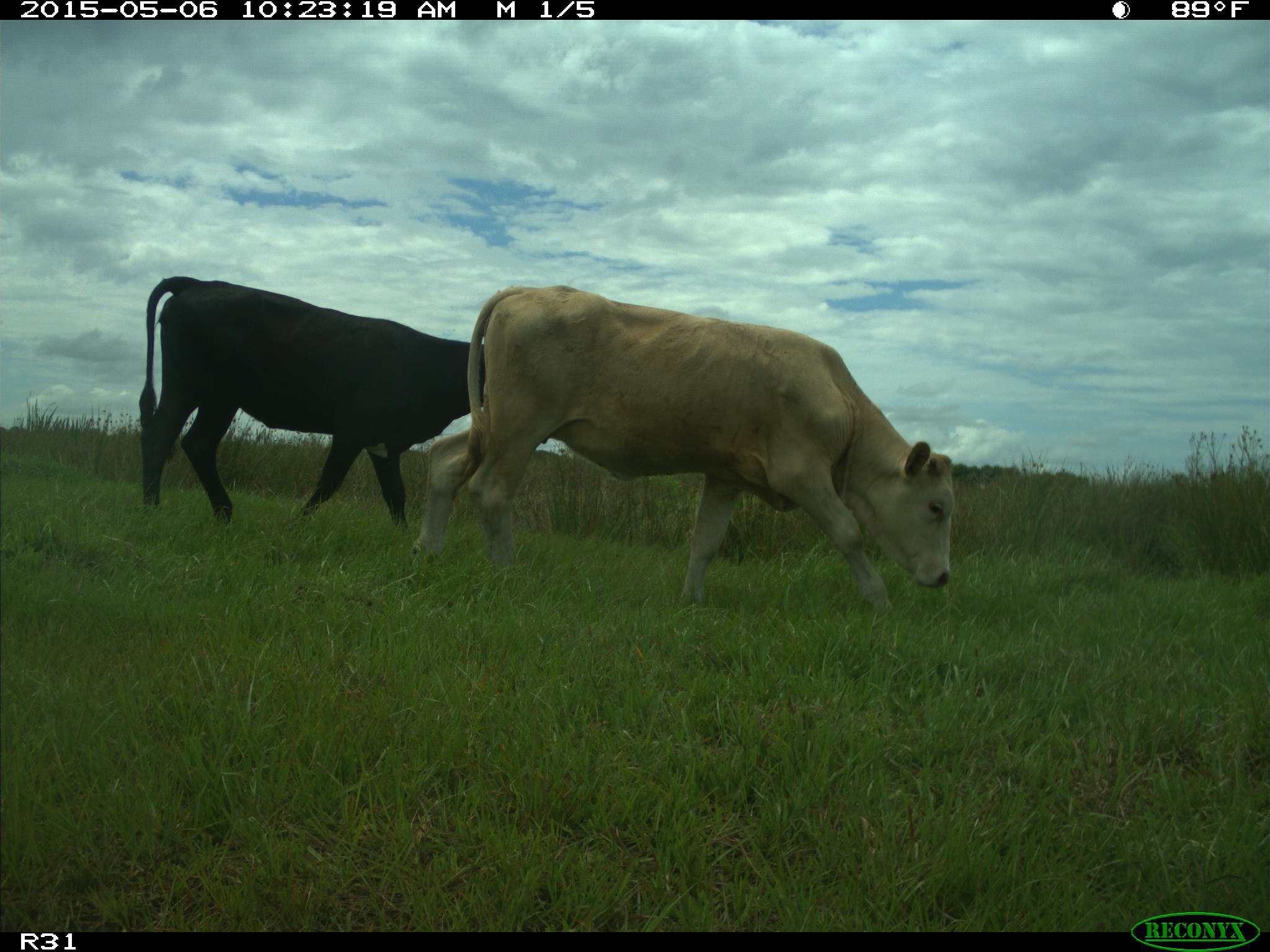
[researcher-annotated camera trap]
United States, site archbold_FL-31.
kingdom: Animalia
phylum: Chordata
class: Mammalia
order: Artiodactyla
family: Bovidae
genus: Bos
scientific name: Bos taurus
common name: domestic cow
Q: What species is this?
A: Bos taurus (domestic cow).